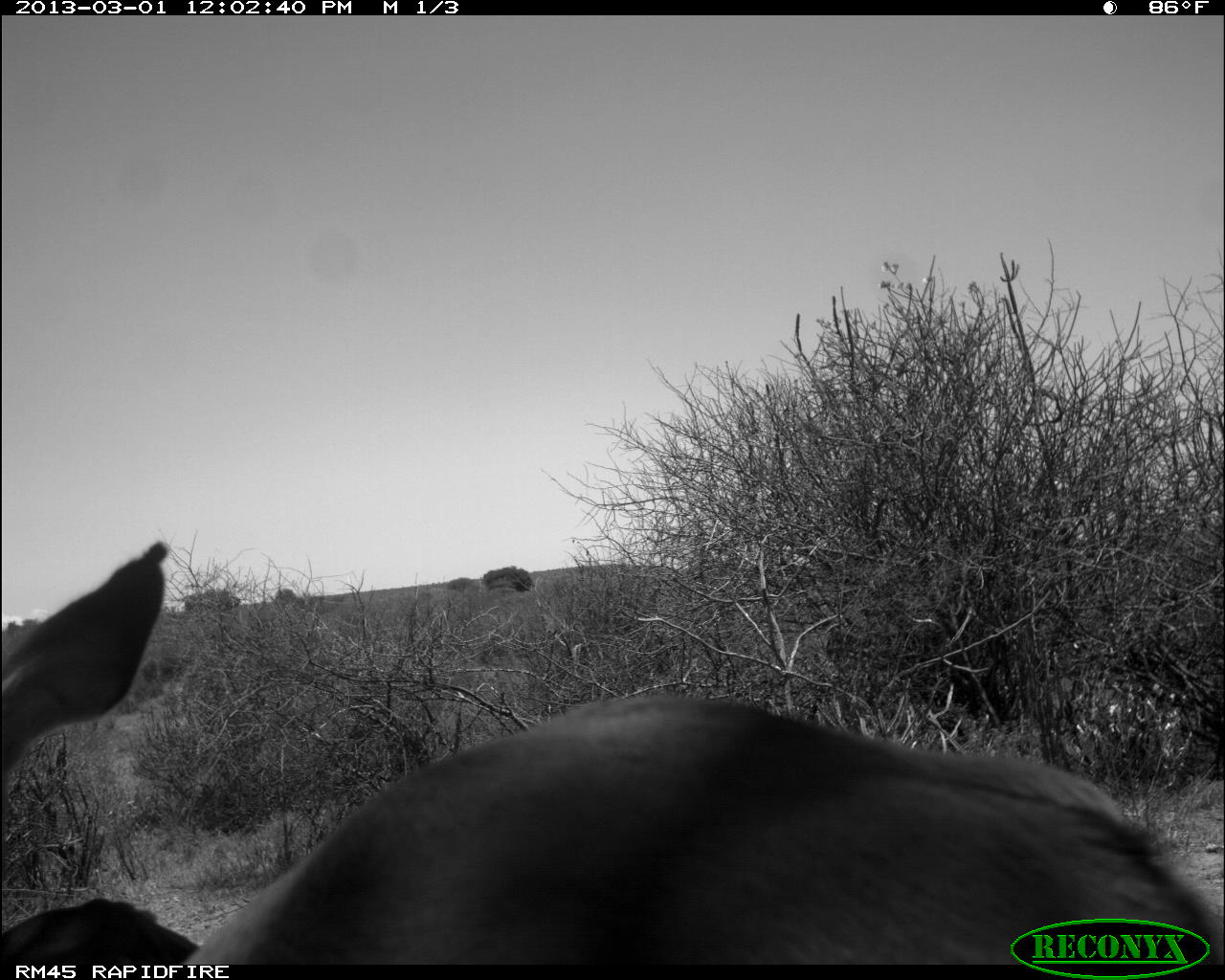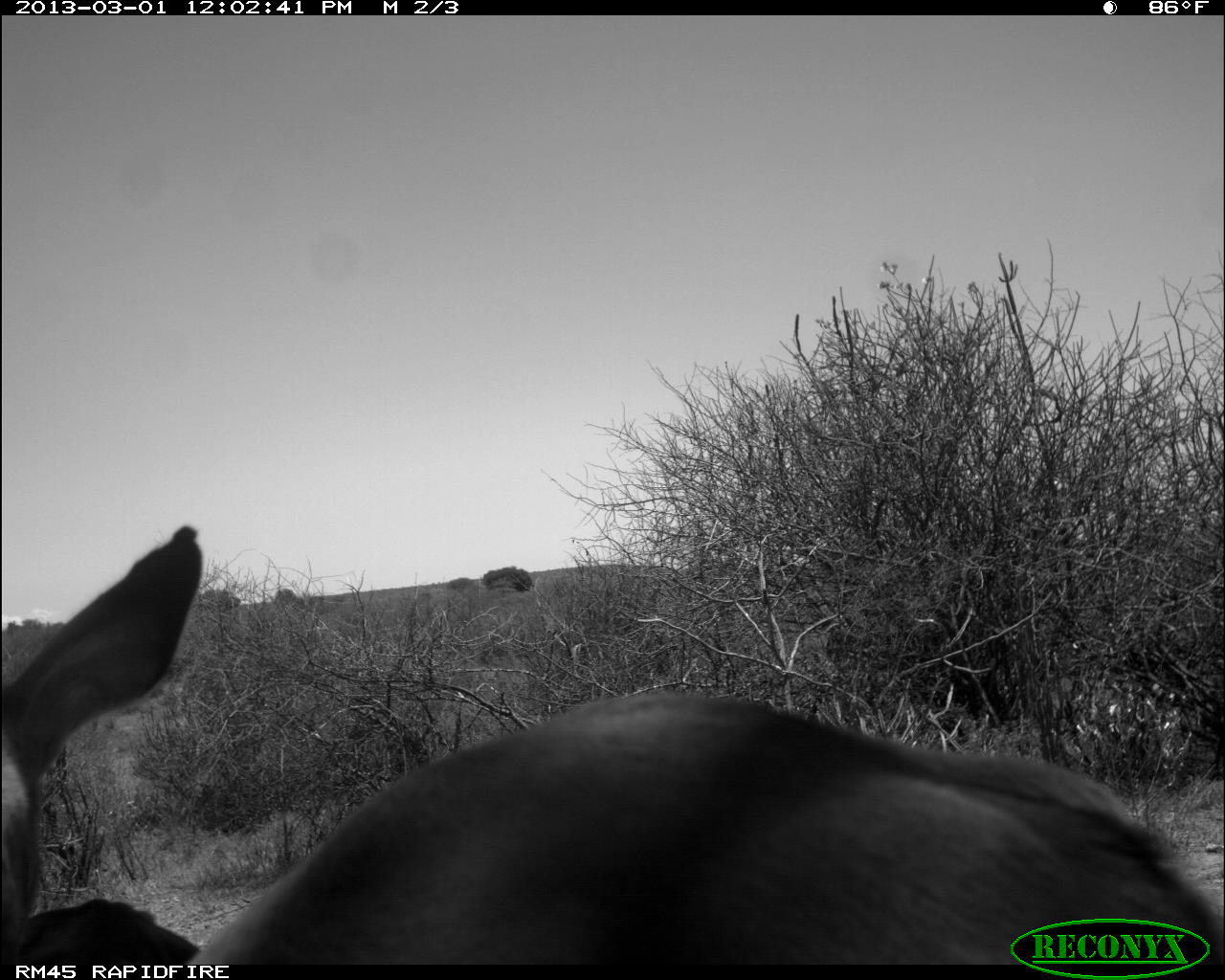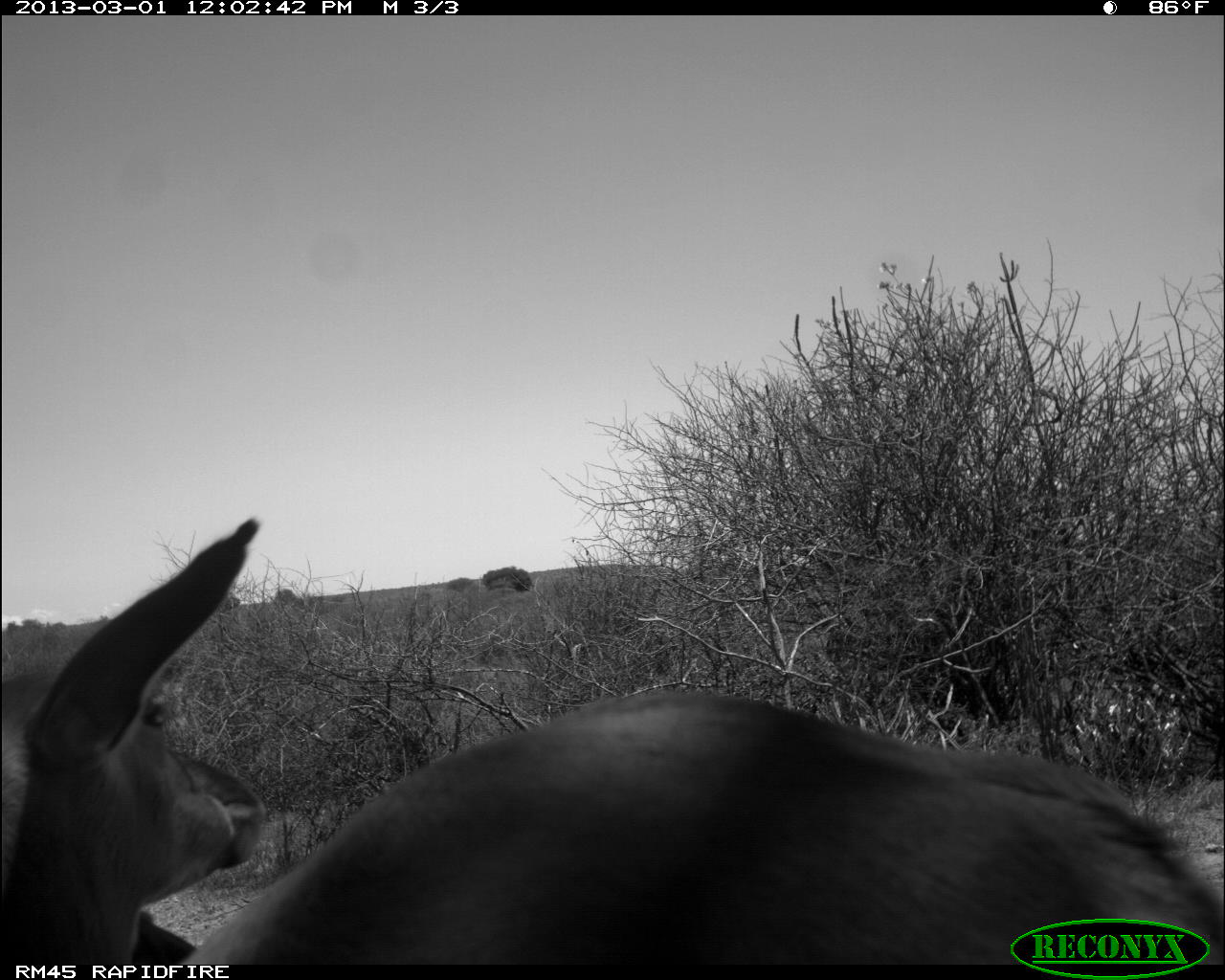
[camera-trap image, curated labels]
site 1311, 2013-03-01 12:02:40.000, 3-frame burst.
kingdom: Animalia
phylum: Chordata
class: Mammalia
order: Artiodactyla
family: Bovidae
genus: Aepyceros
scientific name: Aepyceros melampus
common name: impala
Aepyceros melampus (impala), count 2.